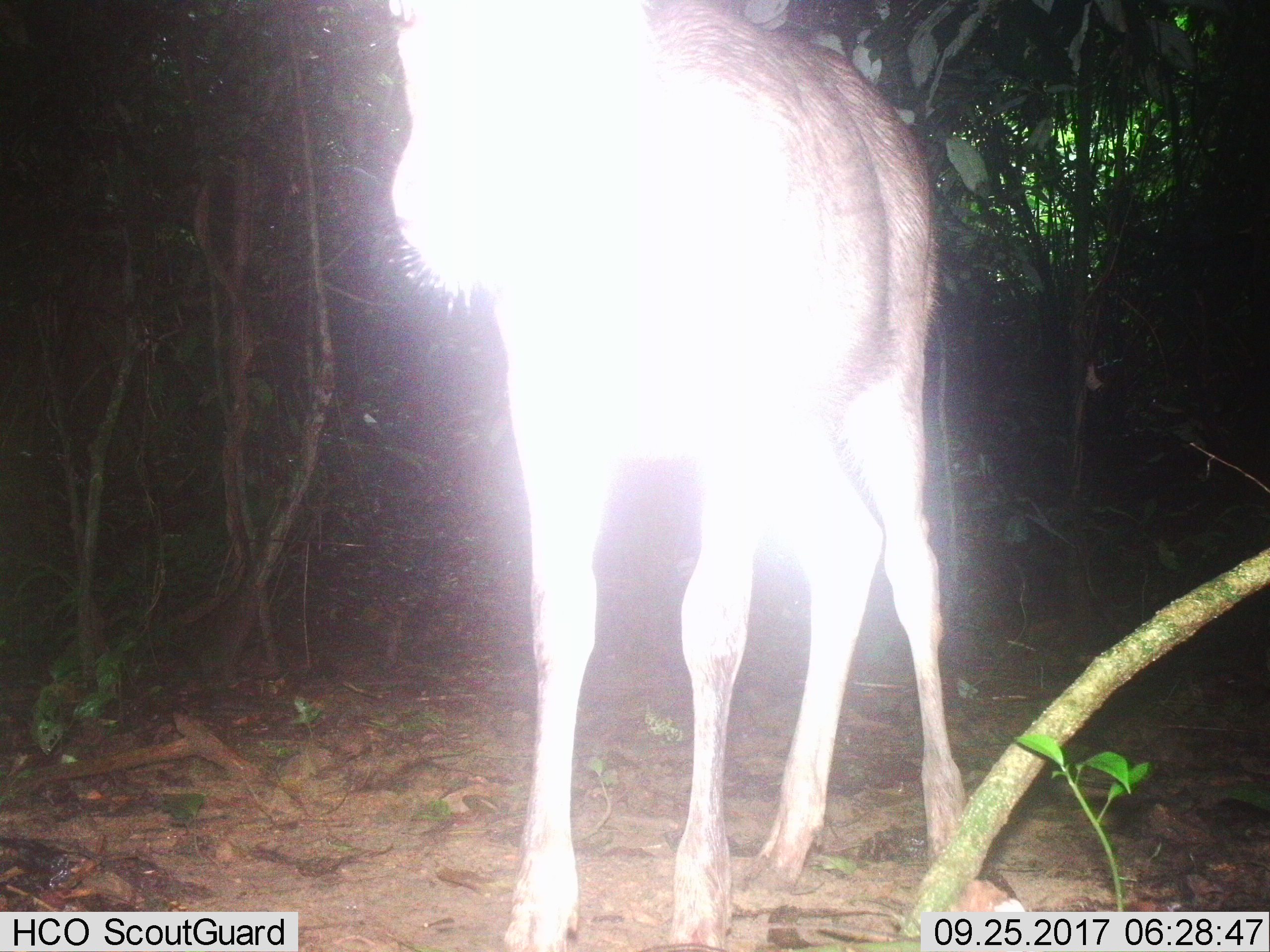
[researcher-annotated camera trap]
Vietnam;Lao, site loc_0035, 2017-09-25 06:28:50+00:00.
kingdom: Animalia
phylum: Chordata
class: Mammalia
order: Artiodactyla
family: Cervidae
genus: Rusa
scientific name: Rusa unicolor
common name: sambar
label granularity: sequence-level